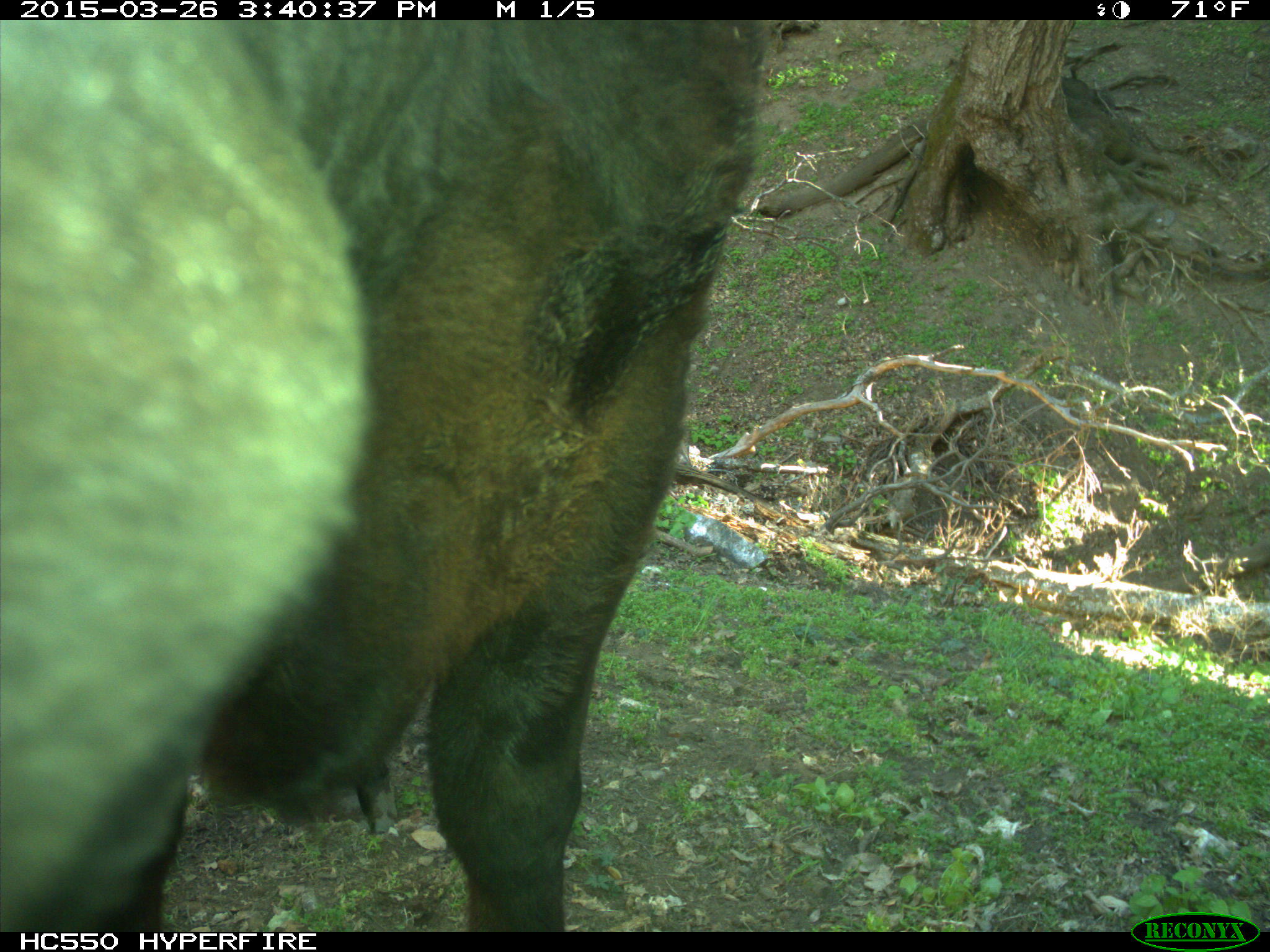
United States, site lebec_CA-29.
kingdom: Animalia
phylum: Chordata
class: Mammalia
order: Artiodactyla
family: Bovidae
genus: Bos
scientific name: Bos taurus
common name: domestic cow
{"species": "Bos taurus (domestic cow)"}